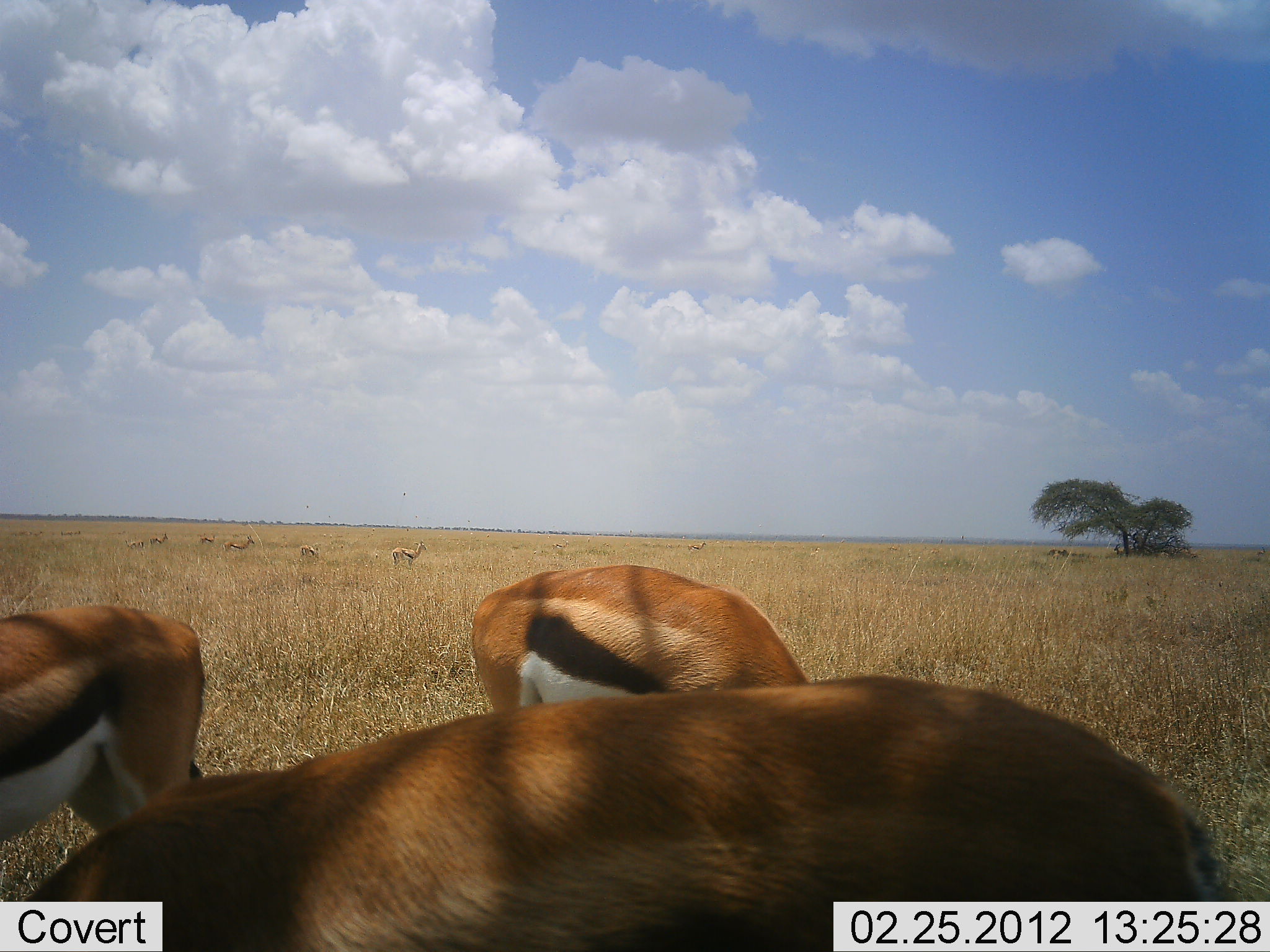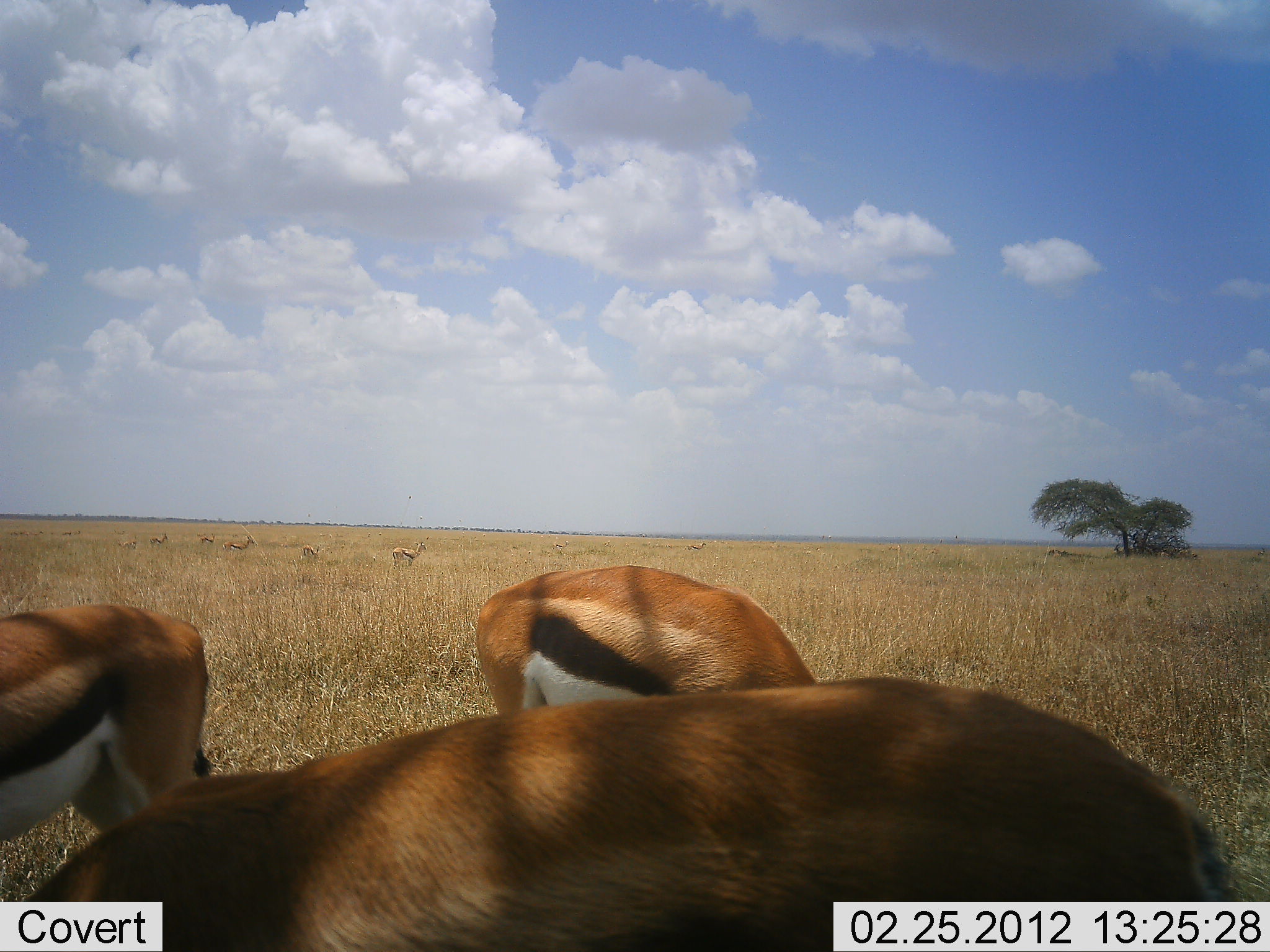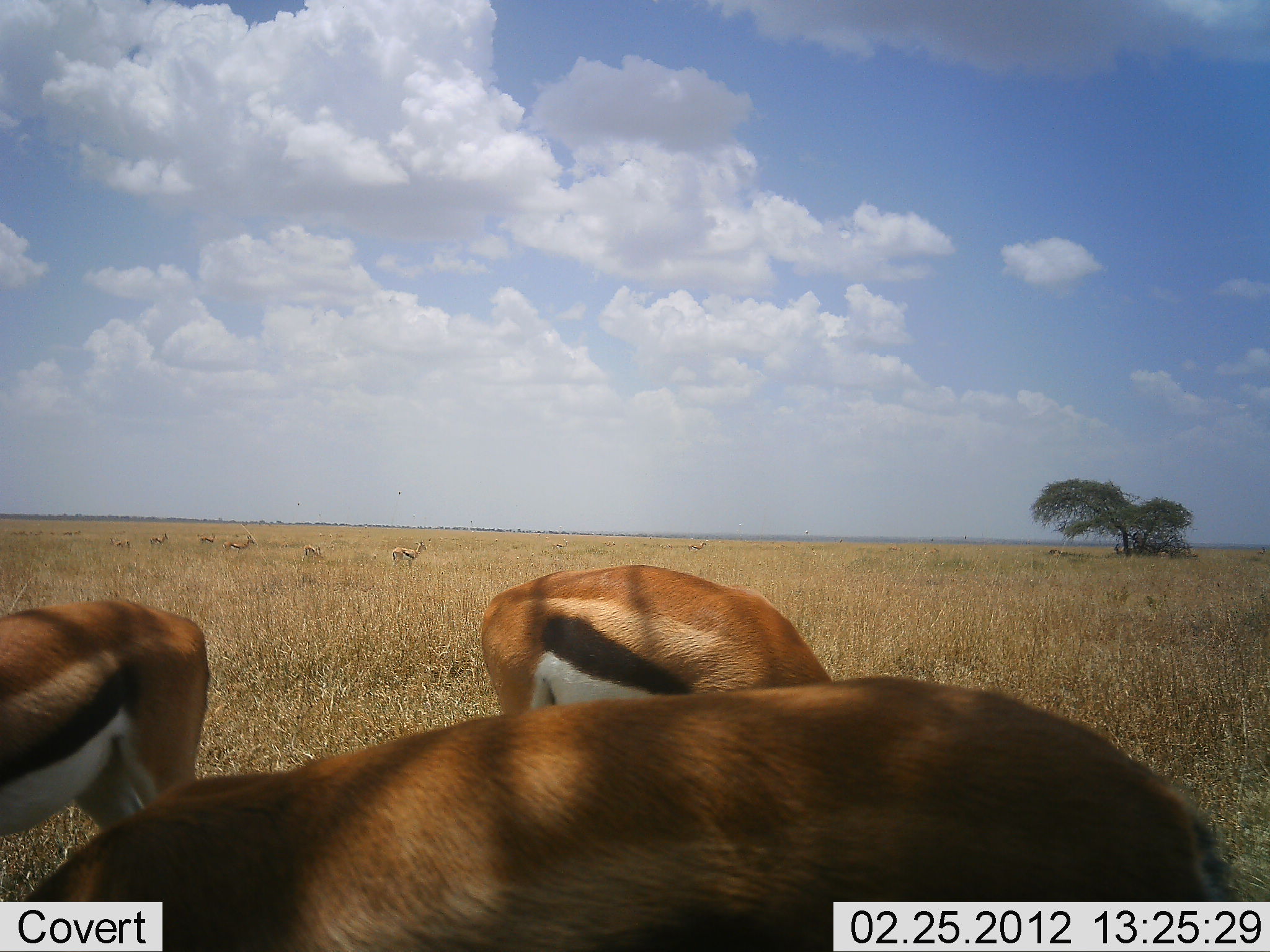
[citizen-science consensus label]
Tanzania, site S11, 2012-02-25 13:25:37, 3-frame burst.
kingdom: Animalia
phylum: Chordata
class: Mammalia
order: Artiodactyla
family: Bovidae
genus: Eudorcas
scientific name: Eudorcas thomsonii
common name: thomson's gazelle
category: gazellethomsons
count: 8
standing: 67%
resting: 0%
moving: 0%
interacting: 0%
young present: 0%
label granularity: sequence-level